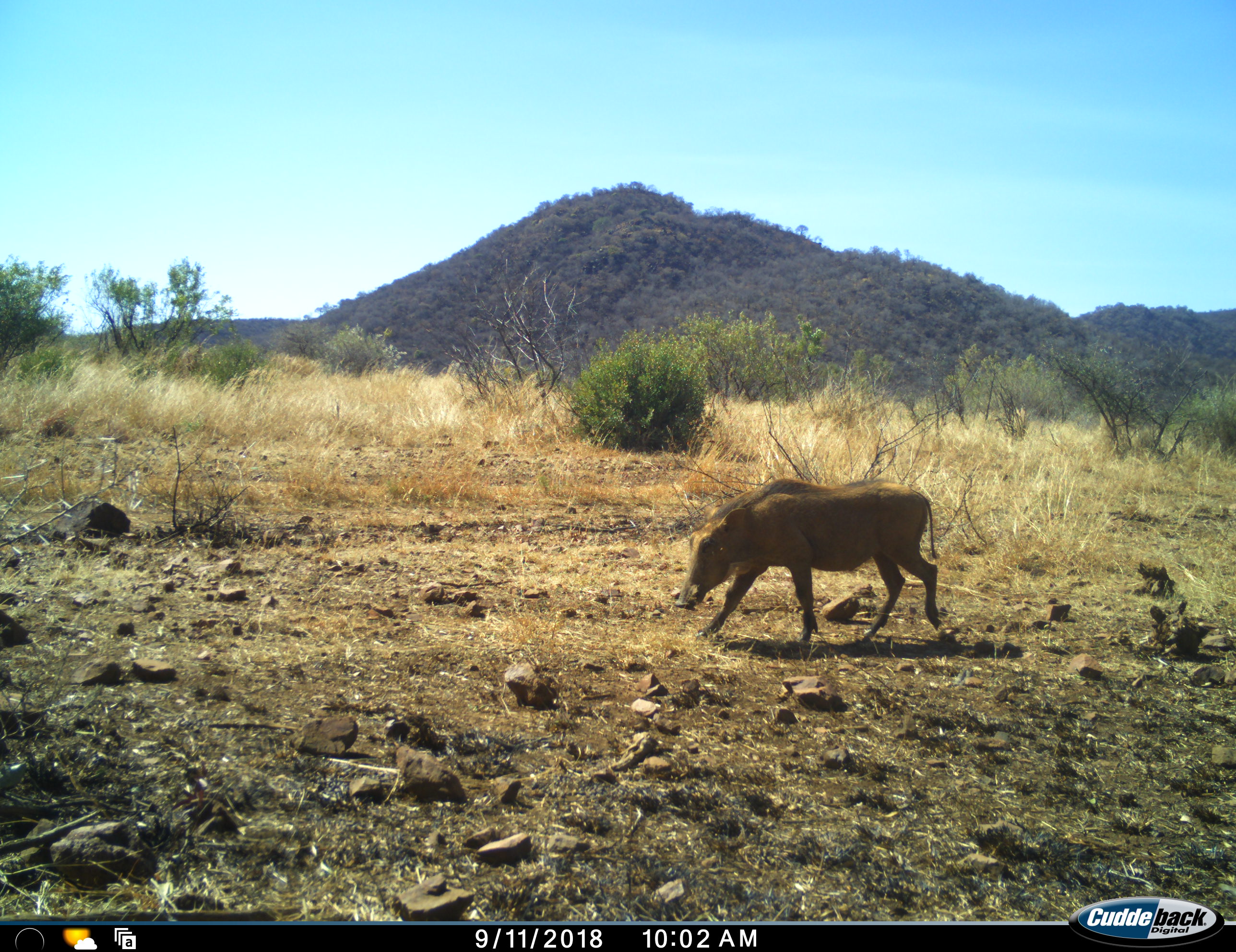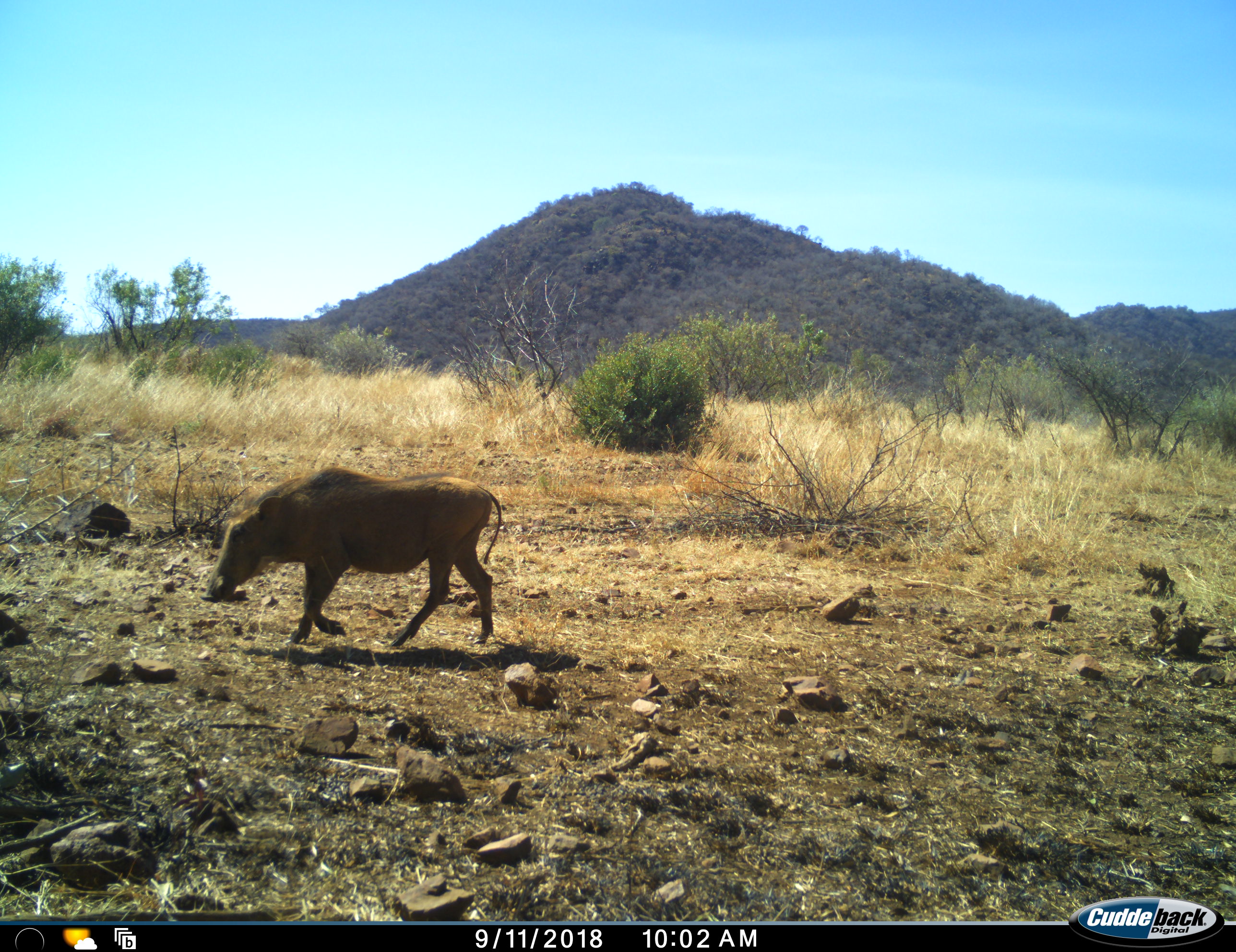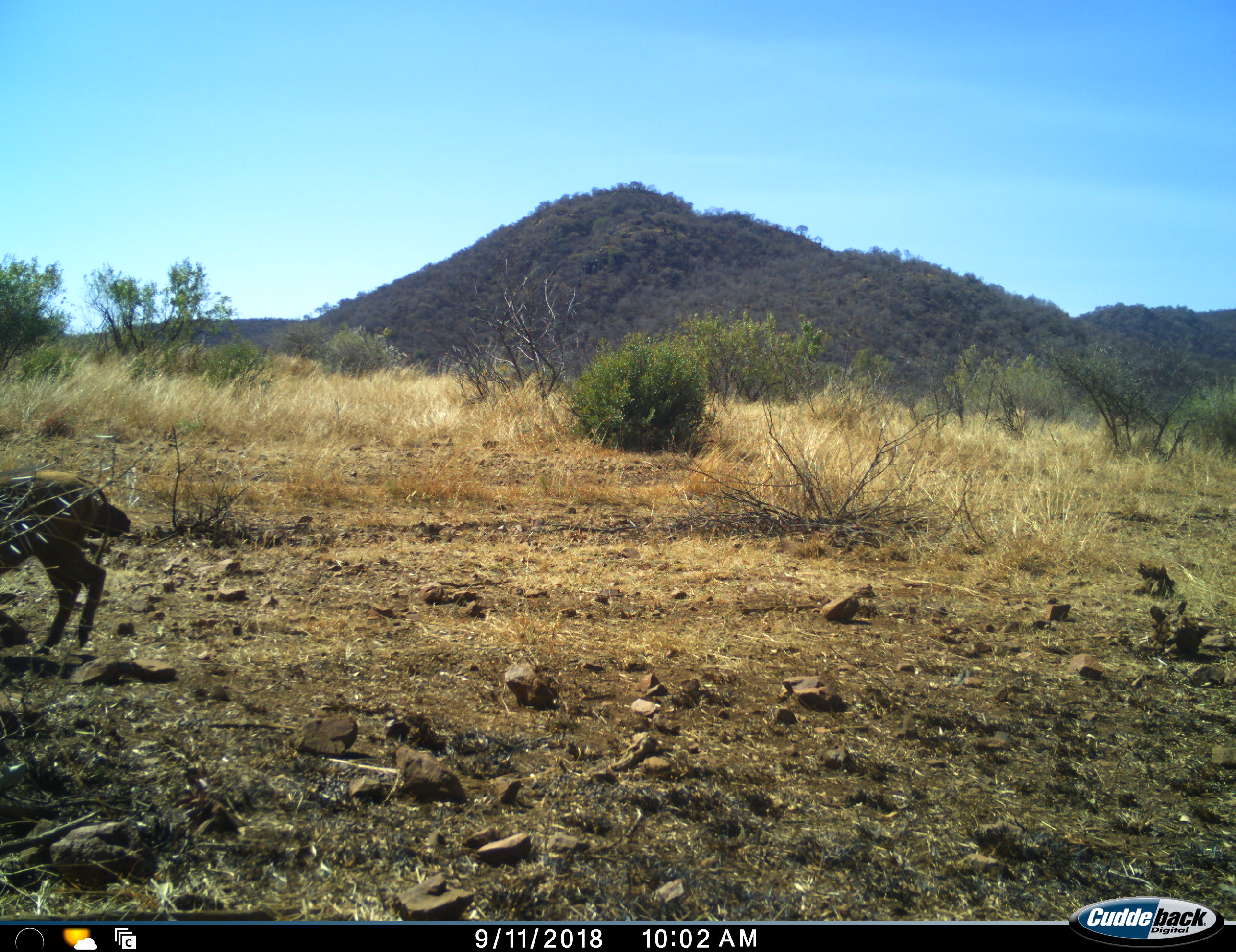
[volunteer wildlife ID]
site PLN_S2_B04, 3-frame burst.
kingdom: Animalia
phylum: Chordata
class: Mammalia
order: Artiodactyla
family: Suidae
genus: Phacochoerus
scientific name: Phacochoerus africanus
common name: warthog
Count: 1.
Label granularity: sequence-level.